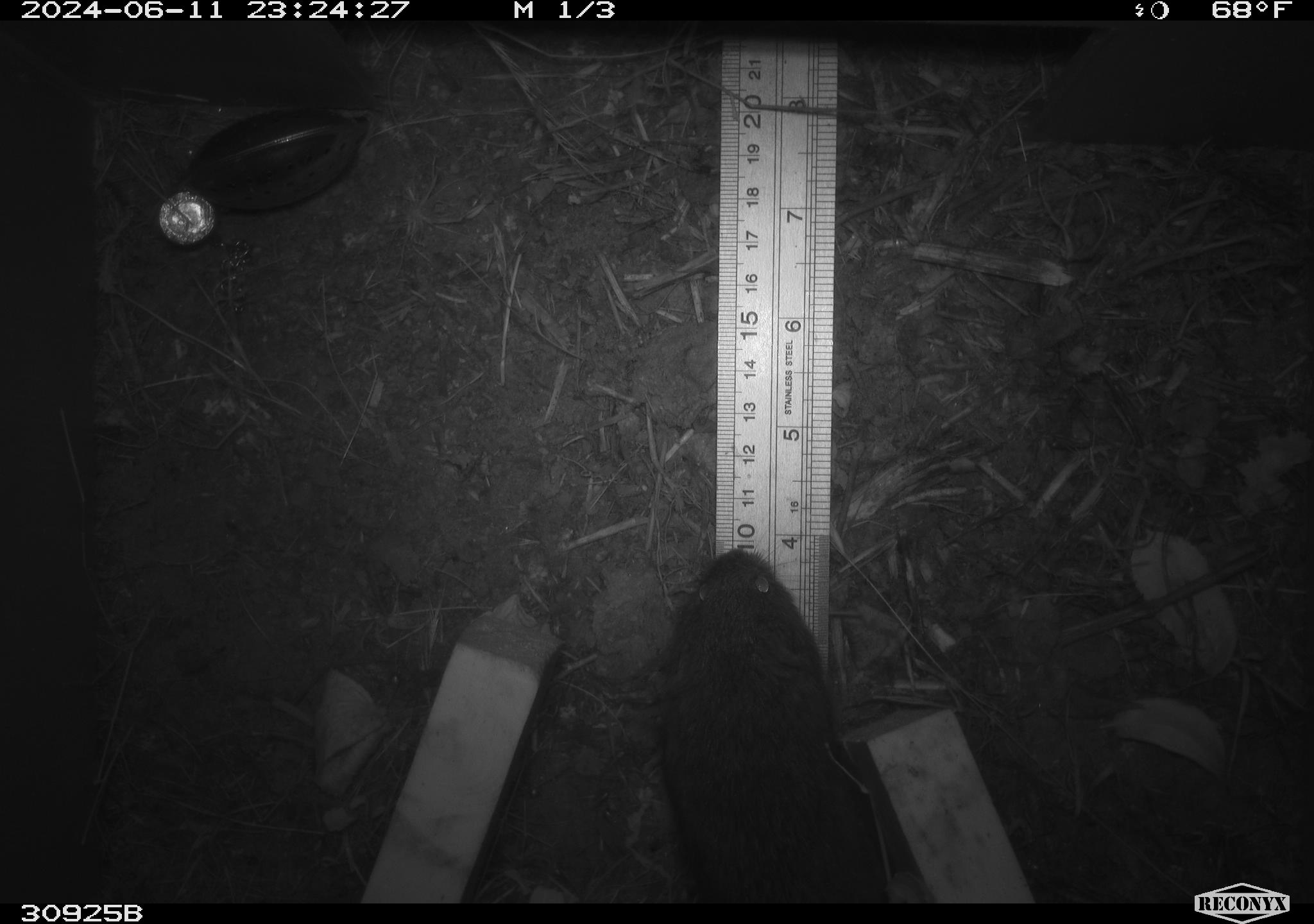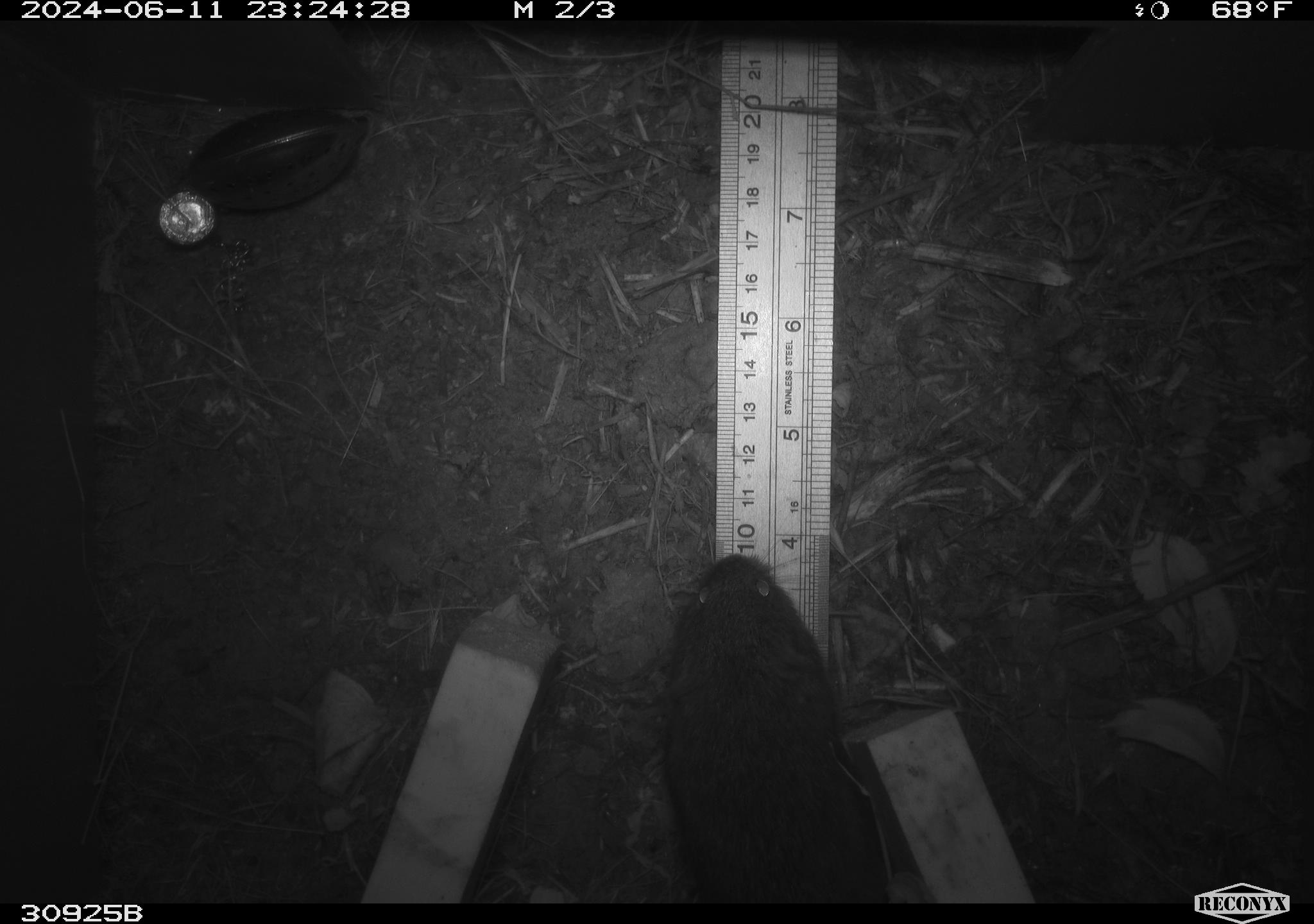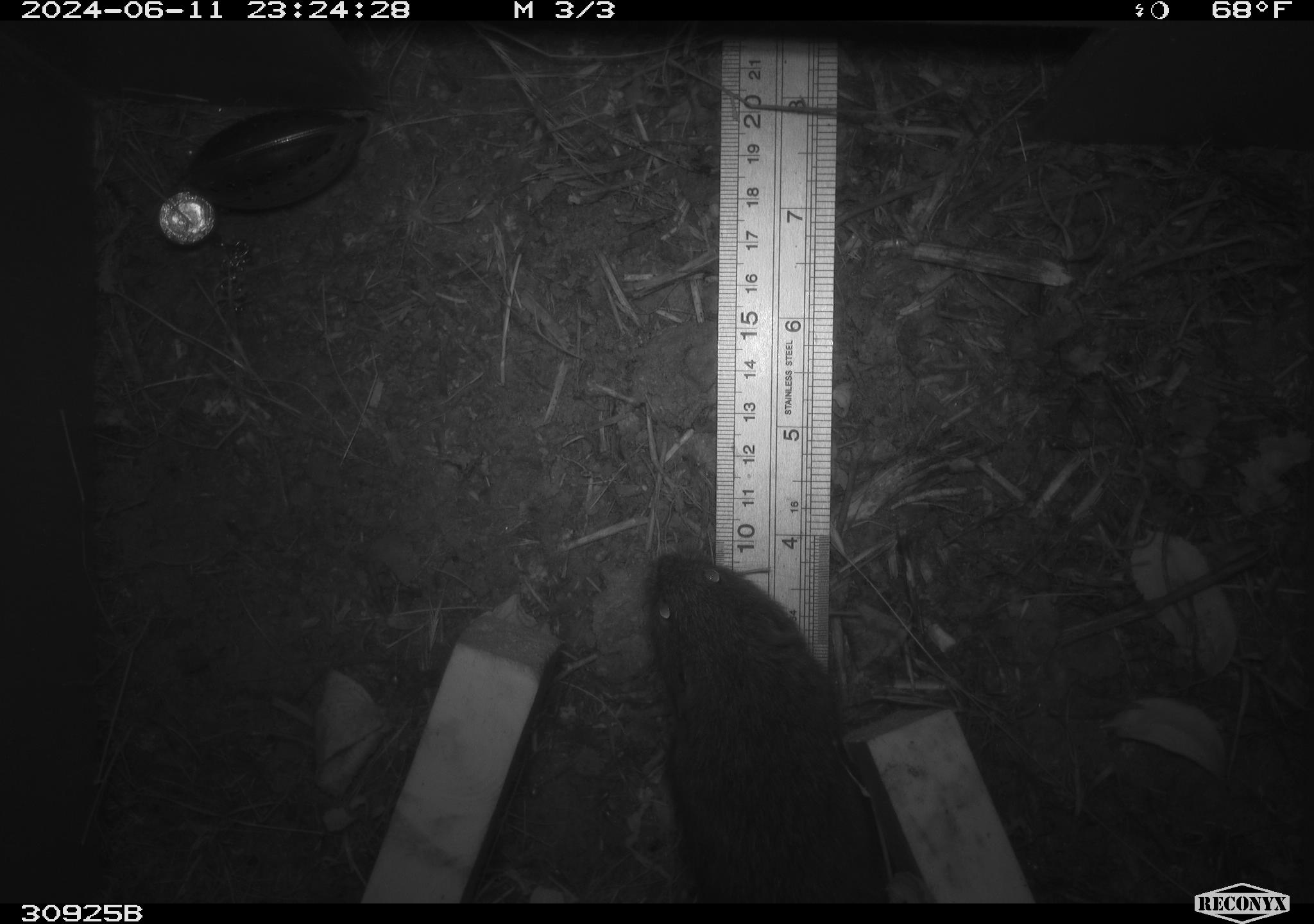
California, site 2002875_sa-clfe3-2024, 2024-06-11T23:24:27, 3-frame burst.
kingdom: Animalia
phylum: Chordata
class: Mammalia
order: Rodentia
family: Cricetidae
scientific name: Arvicolinae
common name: voles, lemmings, and muskrats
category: arvicolinae subfamily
Arvicolinae subfamily (voles, lemmings, and muskrats) (Arvicolinae).